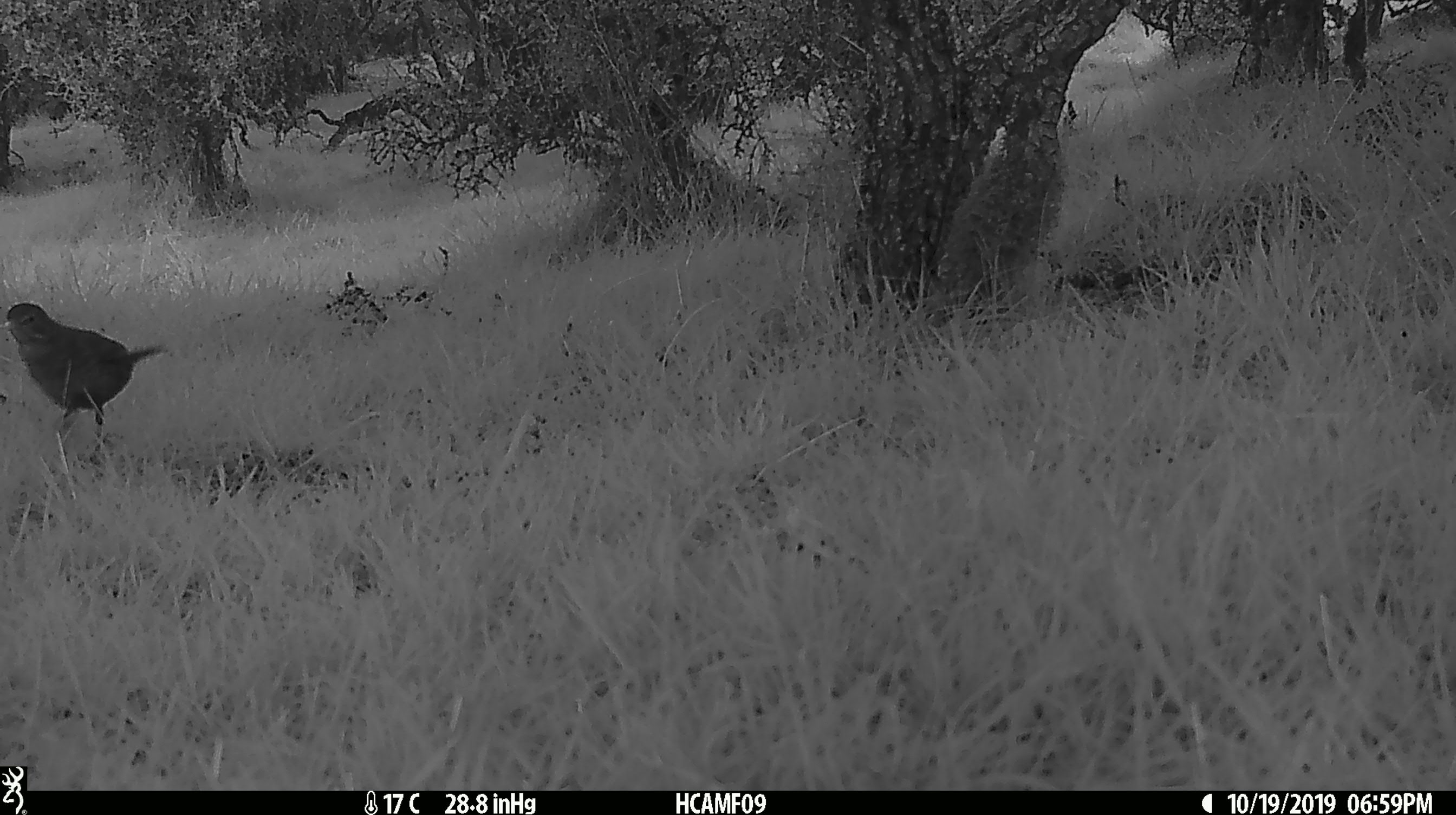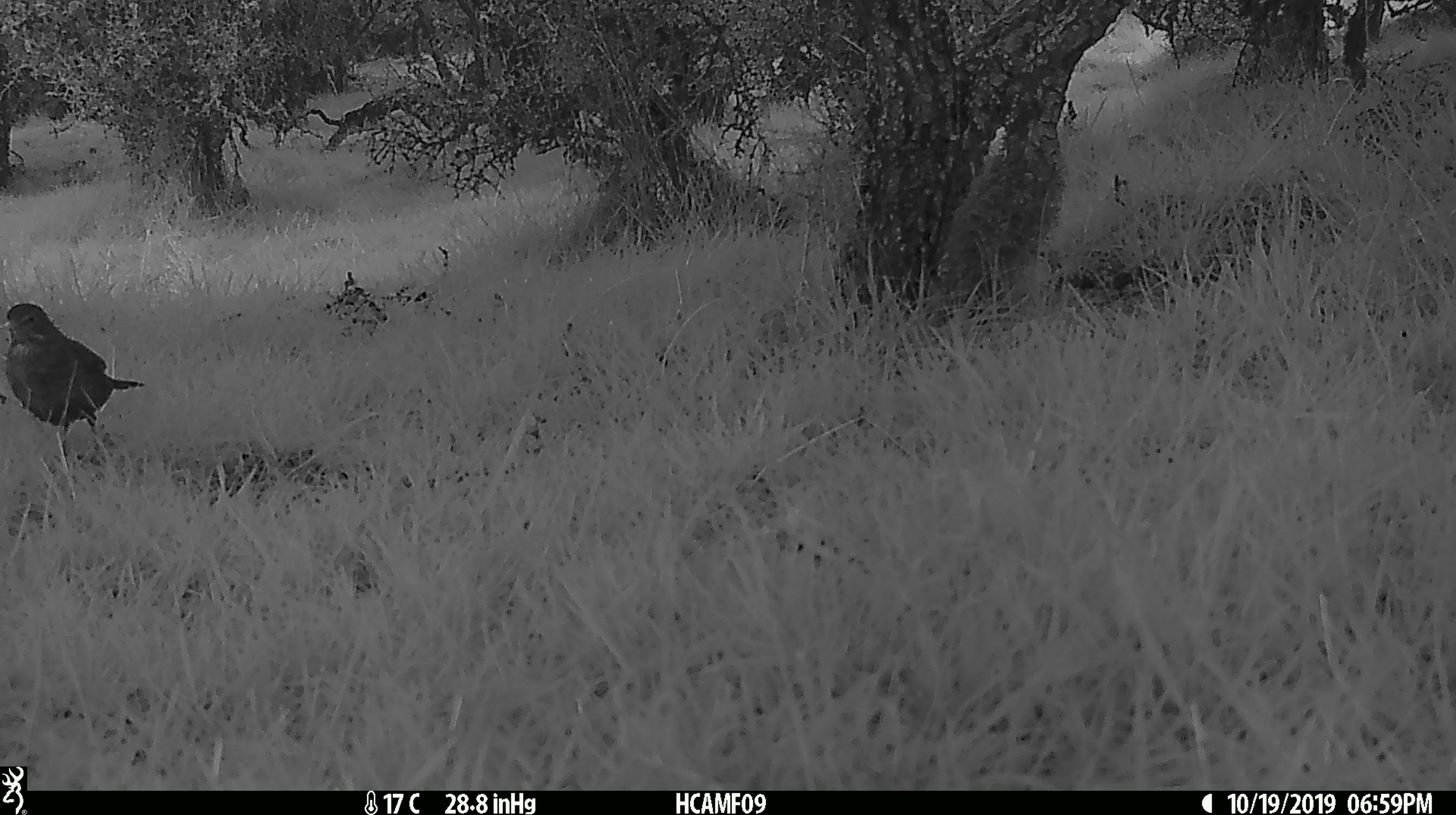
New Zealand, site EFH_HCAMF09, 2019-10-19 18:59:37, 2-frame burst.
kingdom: Animalia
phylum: Chordata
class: Aves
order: Passeriformes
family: Turdidae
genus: Turdus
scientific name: Turdus merula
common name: eurasian blackbird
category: blackbird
Blackbird (eurasian blackbird) (Turdus merula).